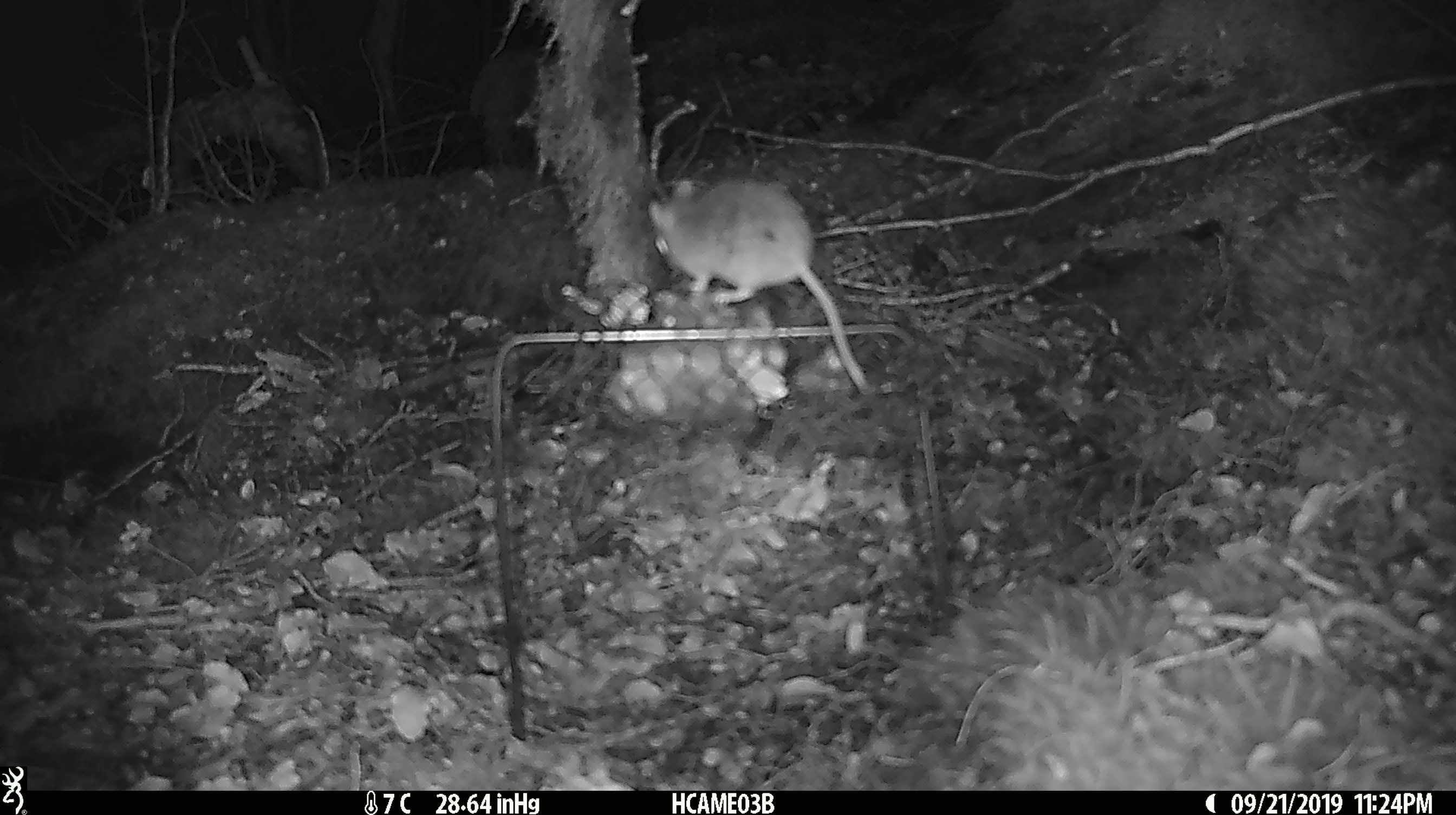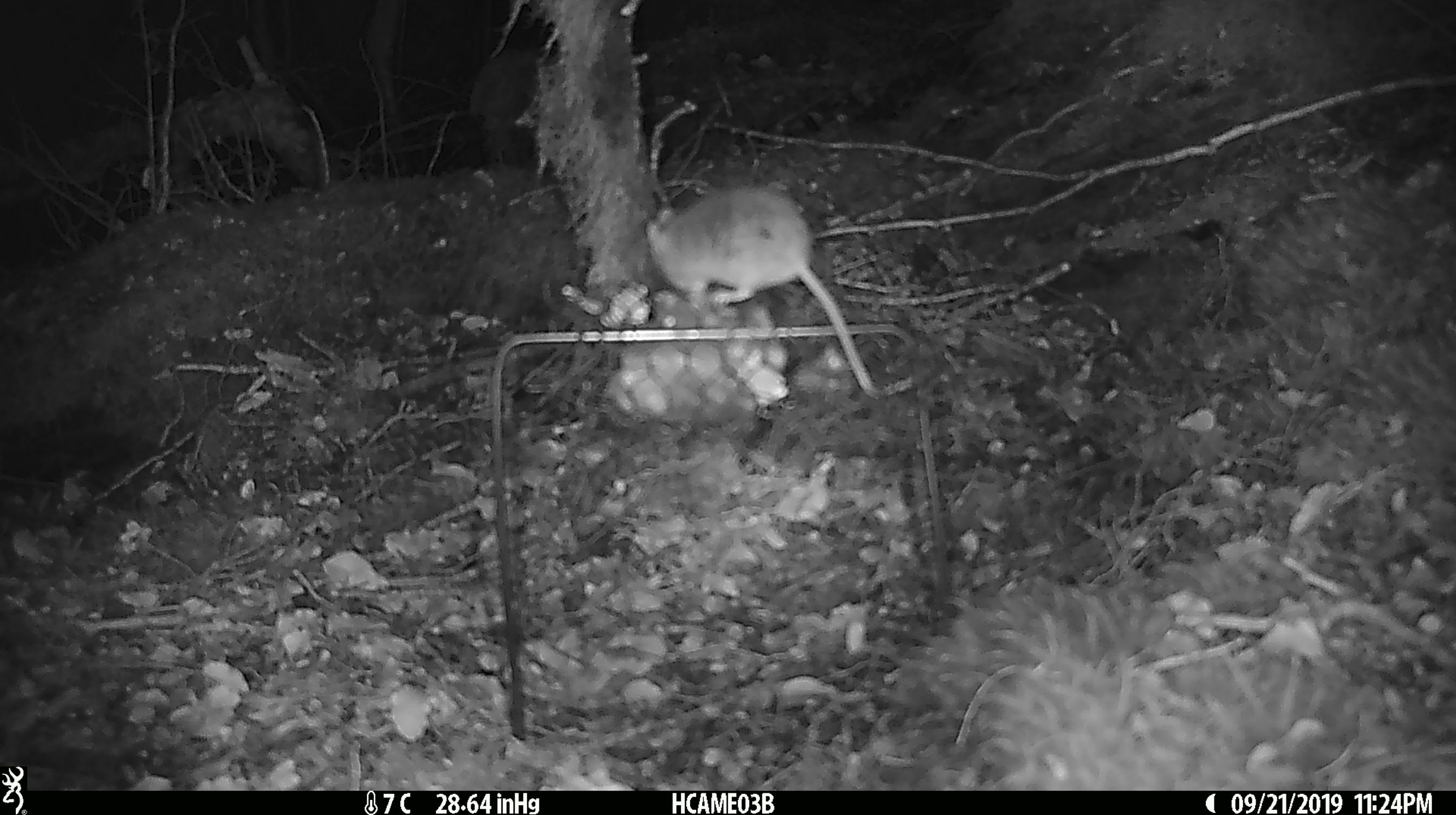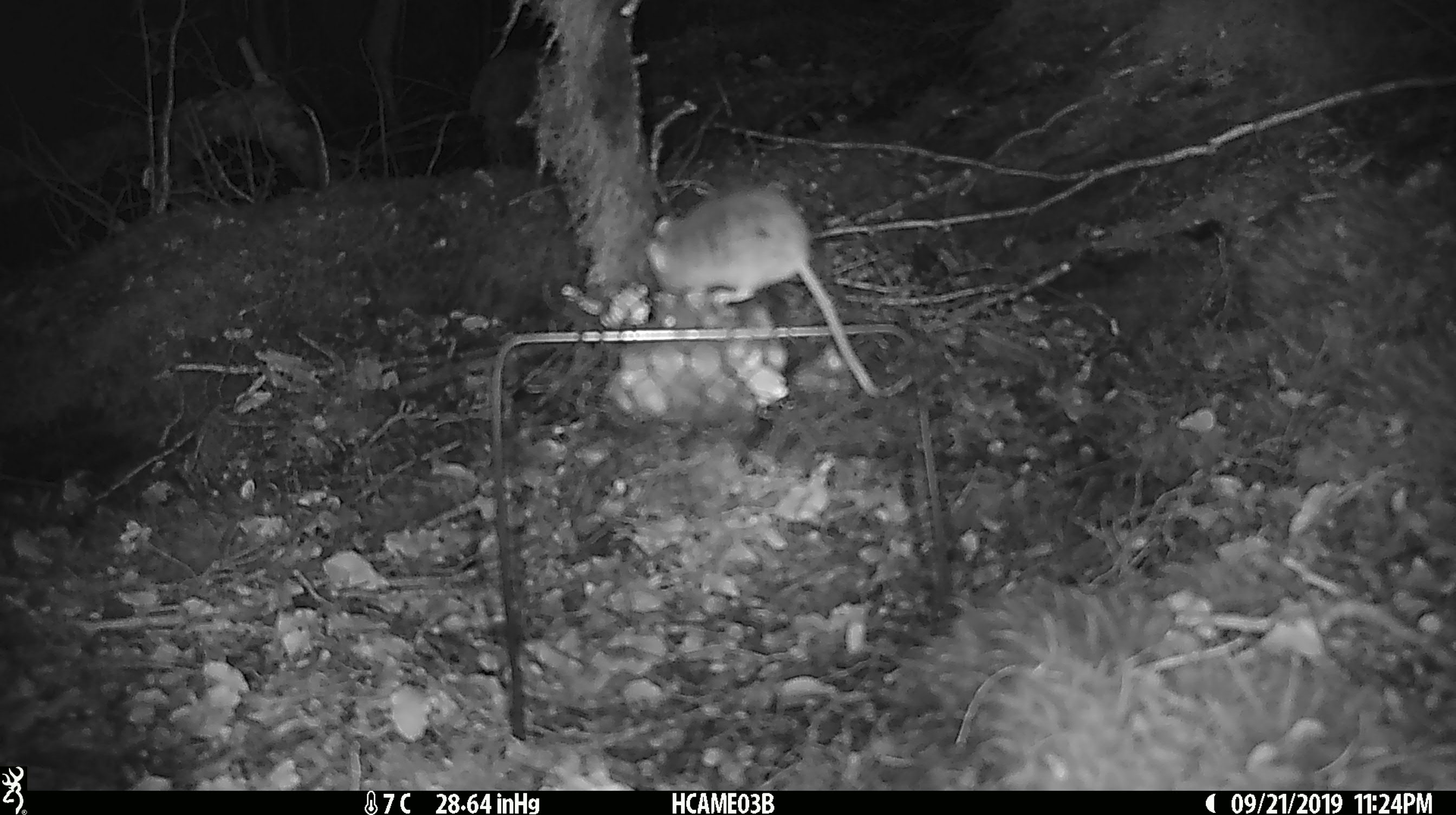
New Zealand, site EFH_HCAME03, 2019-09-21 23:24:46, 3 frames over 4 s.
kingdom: Animalia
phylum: Chordata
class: Mammalia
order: Rodentia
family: Muridae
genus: Mus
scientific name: Mus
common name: mouse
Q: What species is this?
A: Mouse (Mus).